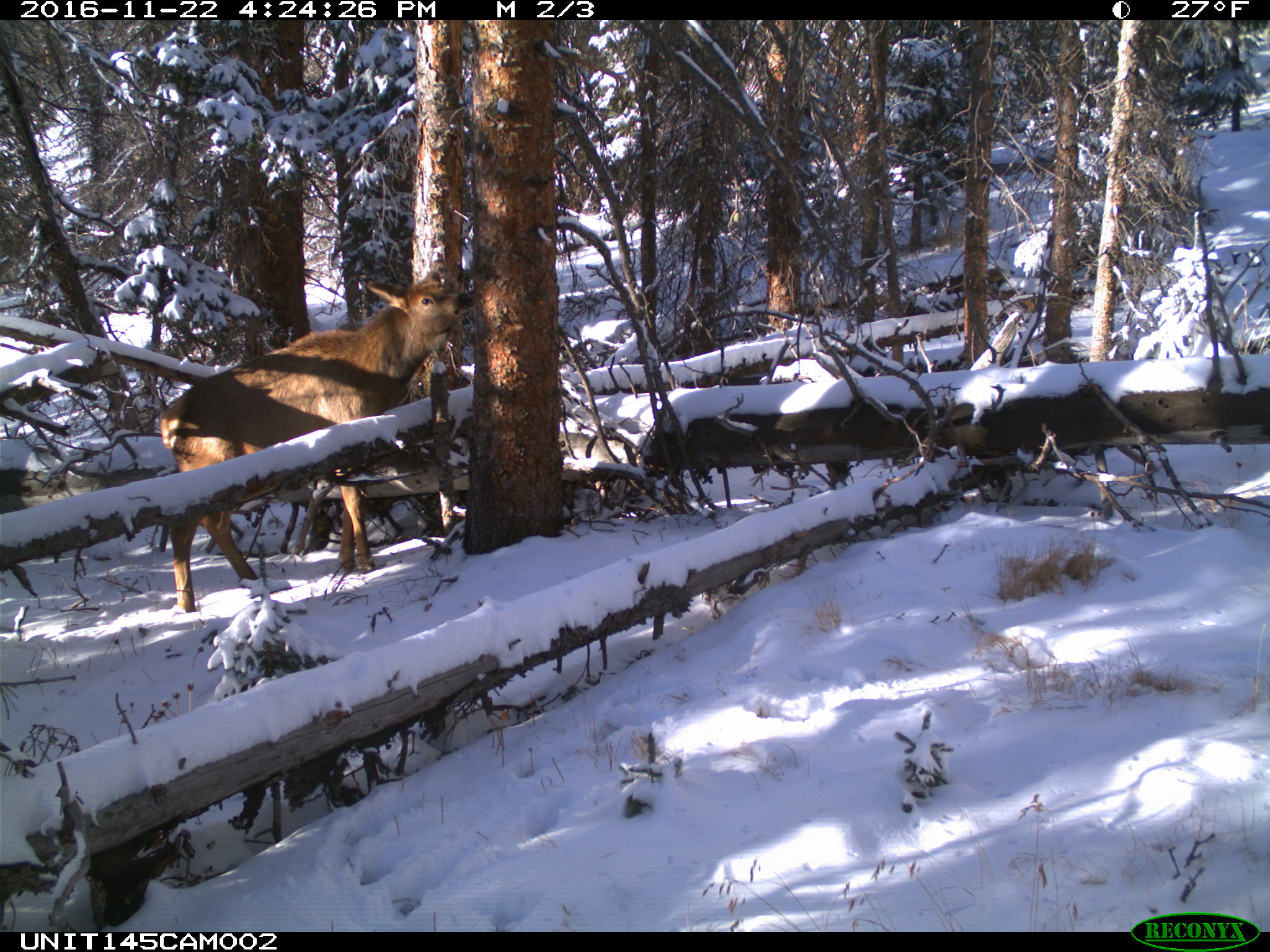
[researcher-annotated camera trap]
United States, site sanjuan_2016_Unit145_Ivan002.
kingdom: Animalia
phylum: Chordata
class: Mammalia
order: Artiodactyla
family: Cervidae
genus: Cervus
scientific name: Cervus elaphus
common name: red deer